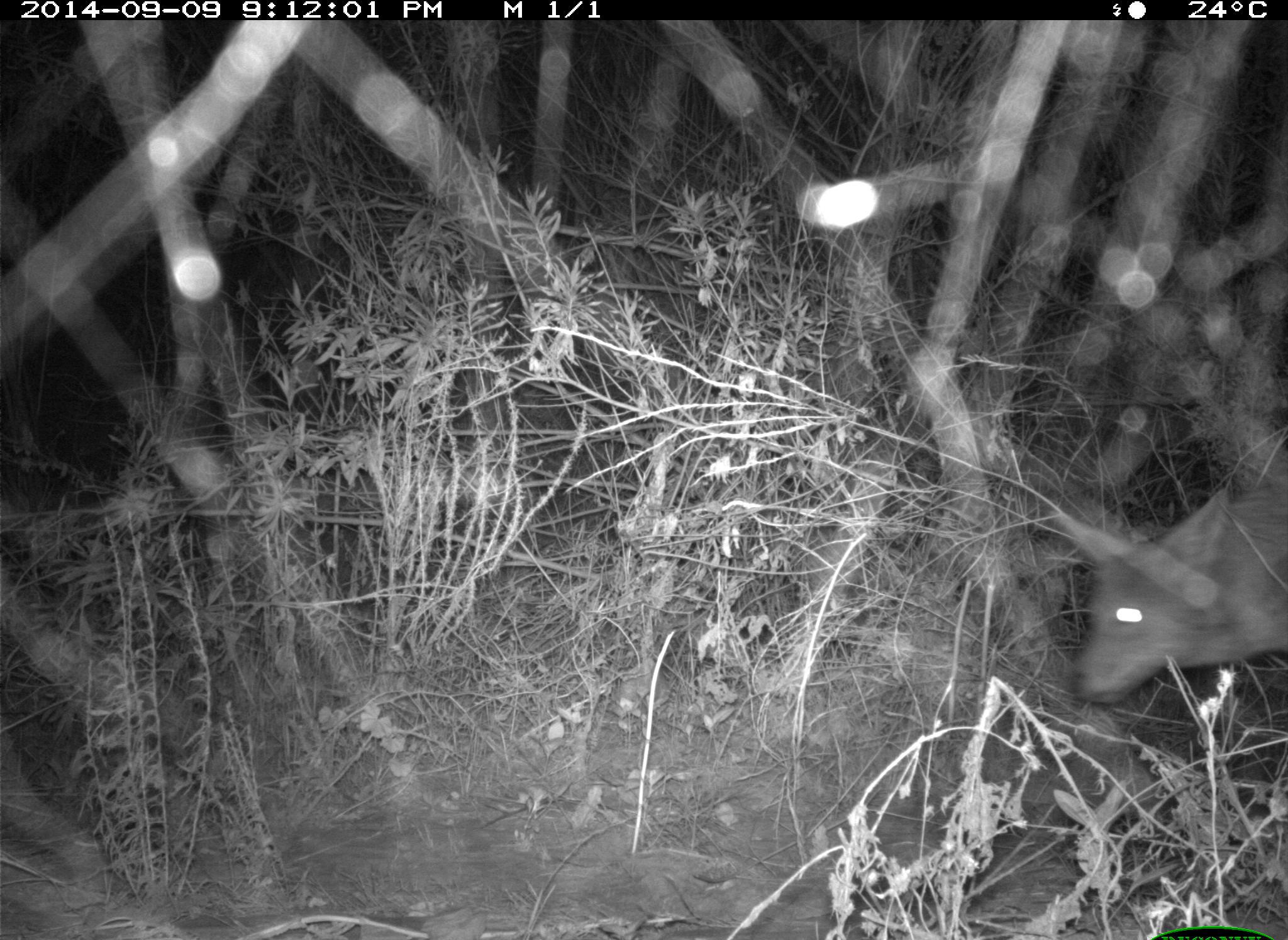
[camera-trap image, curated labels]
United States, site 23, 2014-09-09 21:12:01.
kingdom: Animalia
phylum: Chordata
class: Mammalia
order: Carnivora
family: Canidae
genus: Canis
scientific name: Canis latrans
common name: coyote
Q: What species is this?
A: Coyote (Canis latrans).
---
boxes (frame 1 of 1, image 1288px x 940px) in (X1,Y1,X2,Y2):
coyote: (1059,485,1288,704)